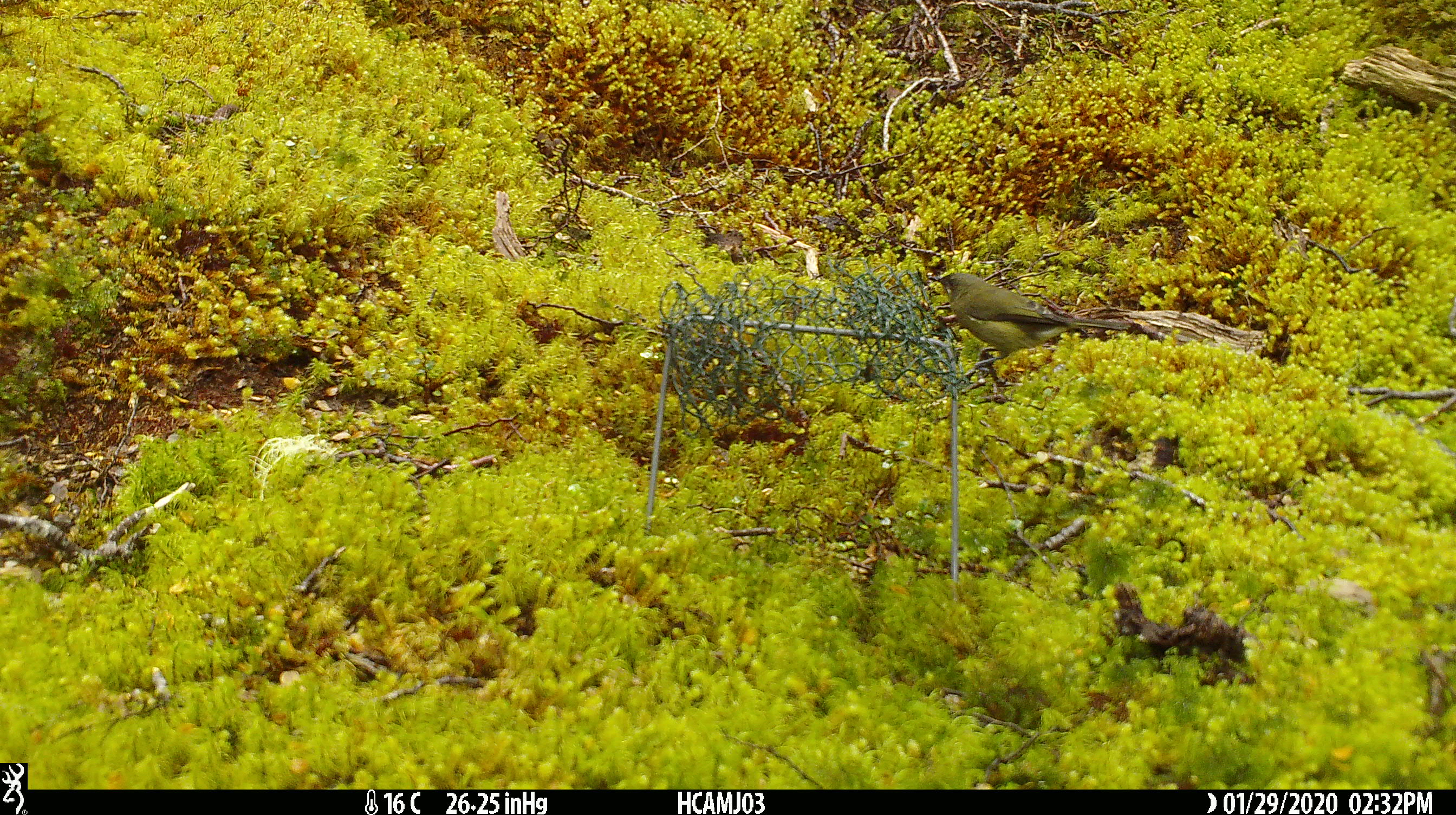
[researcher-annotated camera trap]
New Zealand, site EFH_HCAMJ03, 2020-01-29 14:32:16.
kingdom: Animalia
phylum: Chordata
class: Aves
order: Passeriformes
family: Meliphagidae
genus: Anthornis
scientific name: Anthornis melanura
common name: new zealand bellbird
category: bellbird